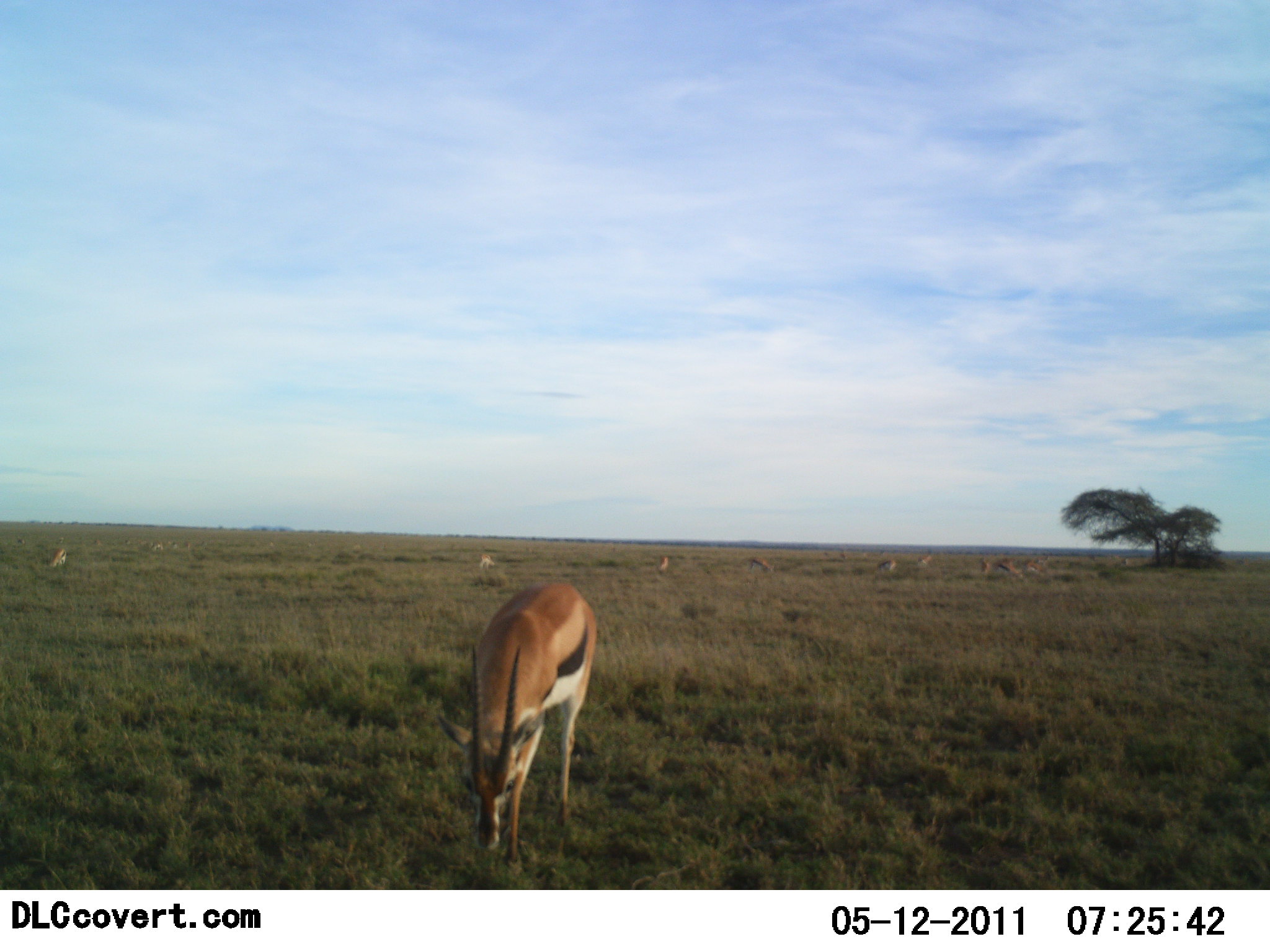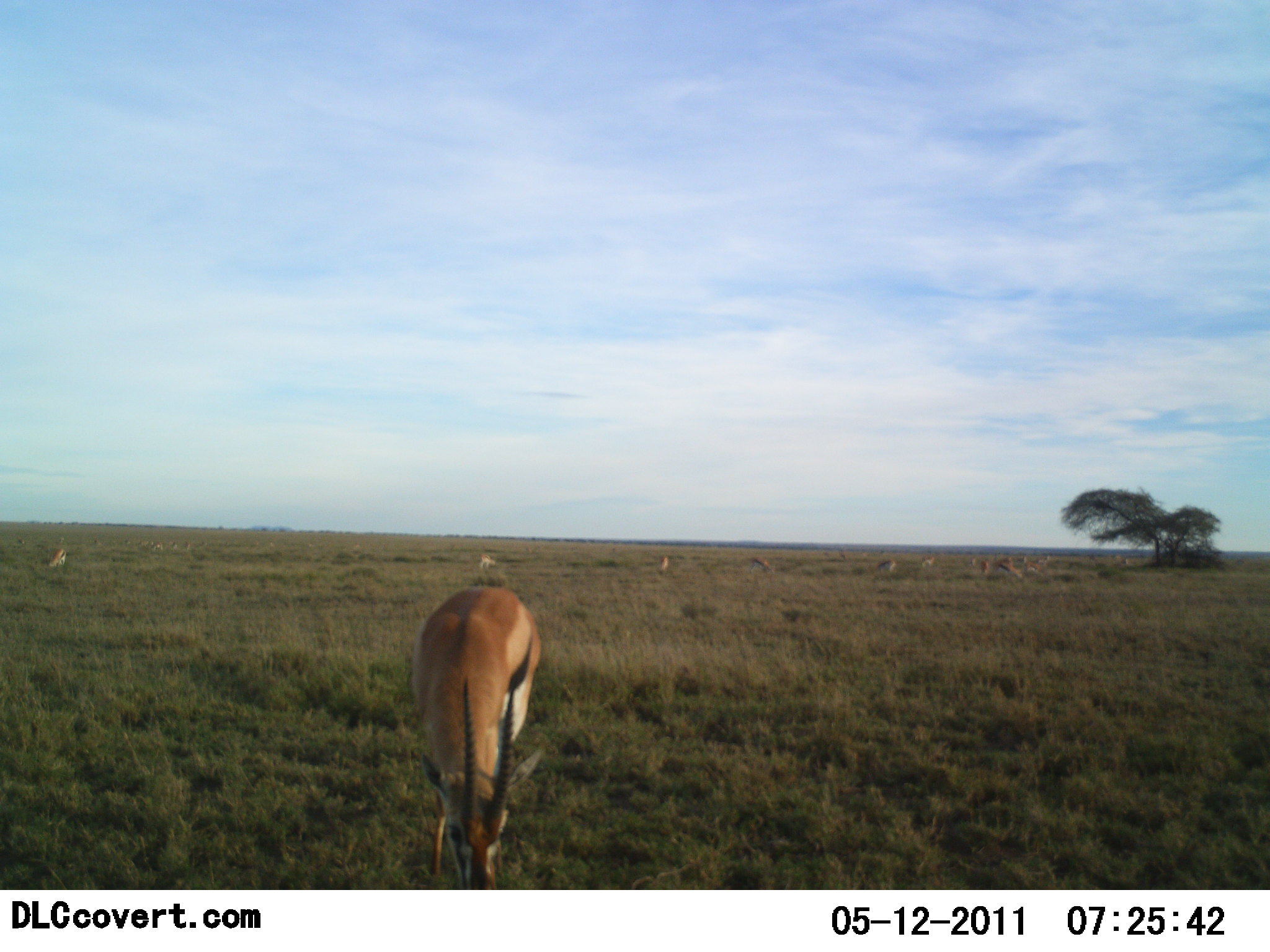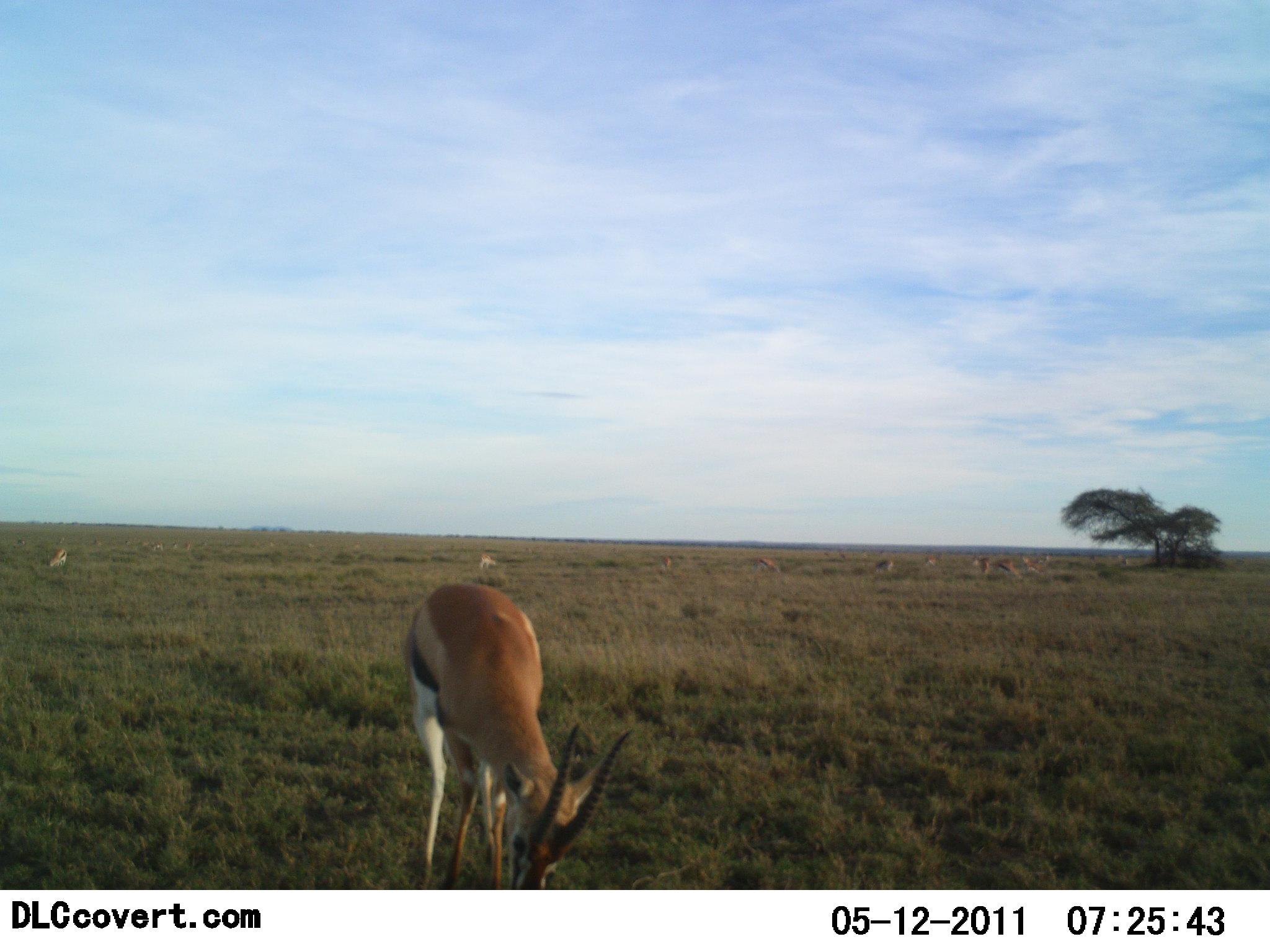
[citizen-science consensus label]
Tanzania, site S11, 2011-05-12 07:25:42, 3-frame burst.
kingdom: Animalia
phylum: Chordata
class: Mammalia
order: Artiodactyla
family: Bovidae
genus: Eudorcas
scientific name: Eudorcas thomsonii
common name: thomson's gazelle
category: gazellethomsons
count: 9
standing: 15%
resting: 0%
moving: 8%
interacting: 0%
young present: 0%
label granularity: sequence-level